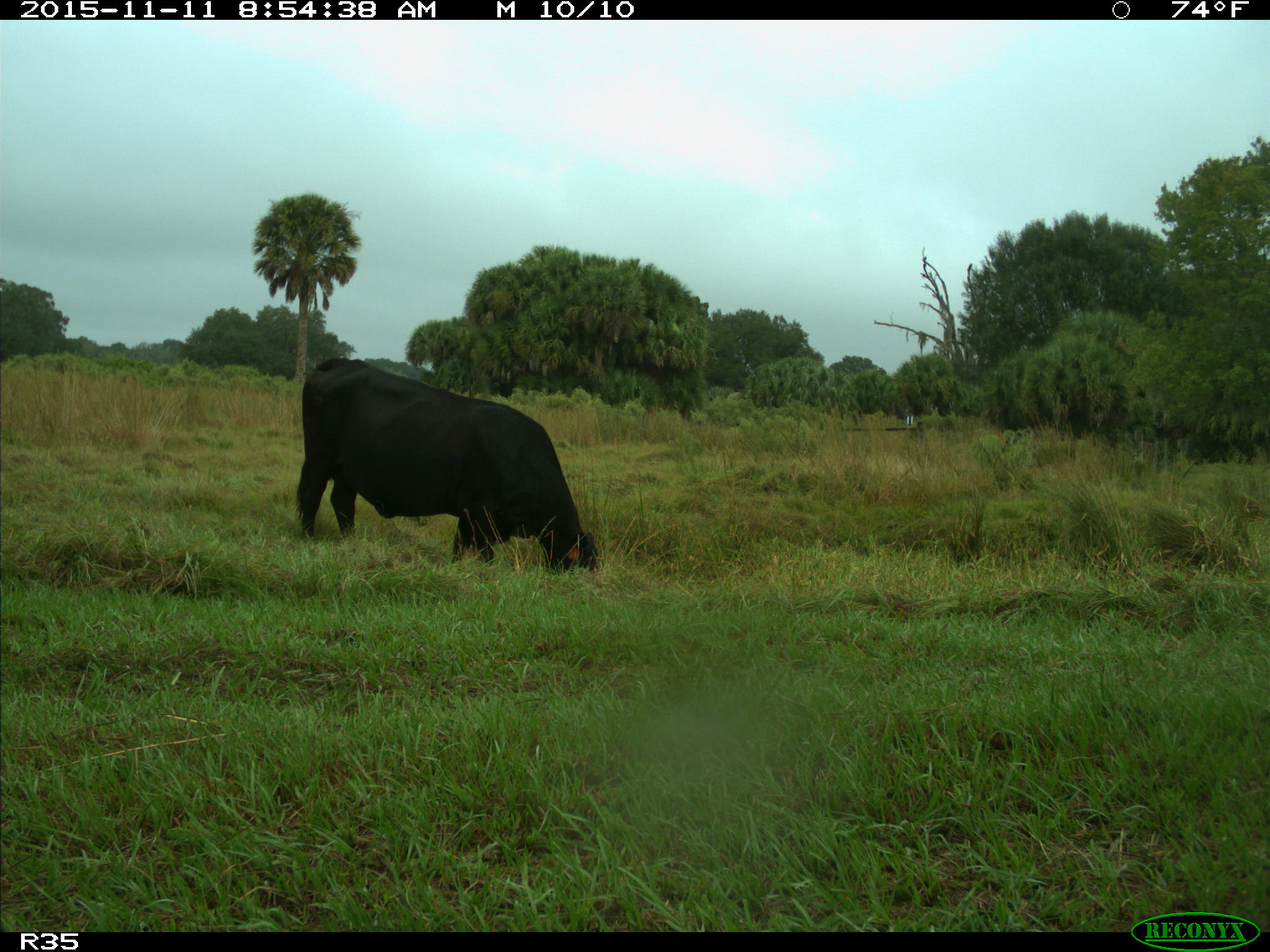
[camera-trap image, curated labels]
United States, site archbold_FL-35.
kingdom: Animalia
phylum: Chordata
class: Mammalia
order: Artiodactyla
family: Bovidae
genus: Bos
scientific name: Bos taurus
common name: domestic cow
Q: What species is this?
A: Bos taurus (domestic cow).